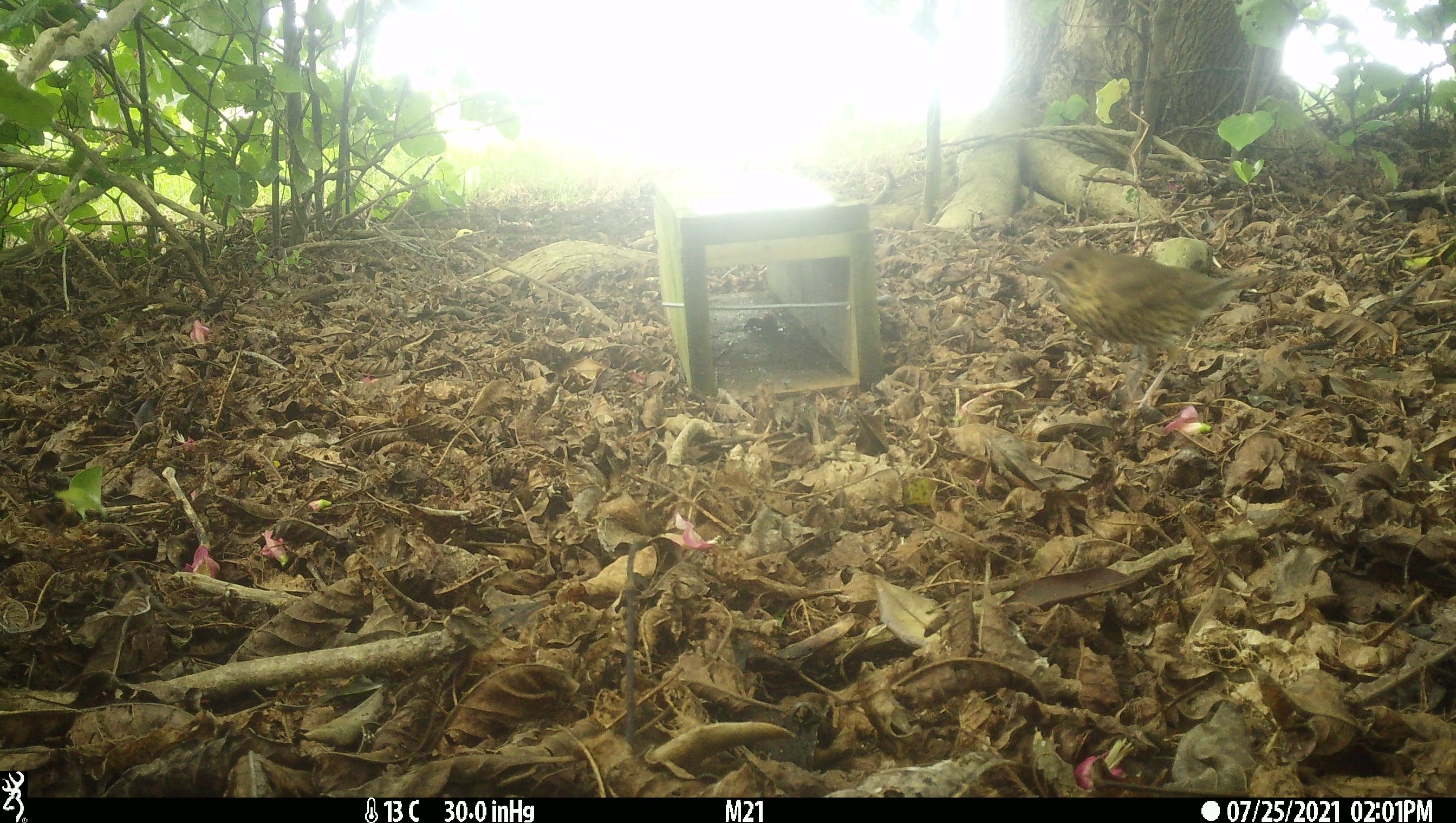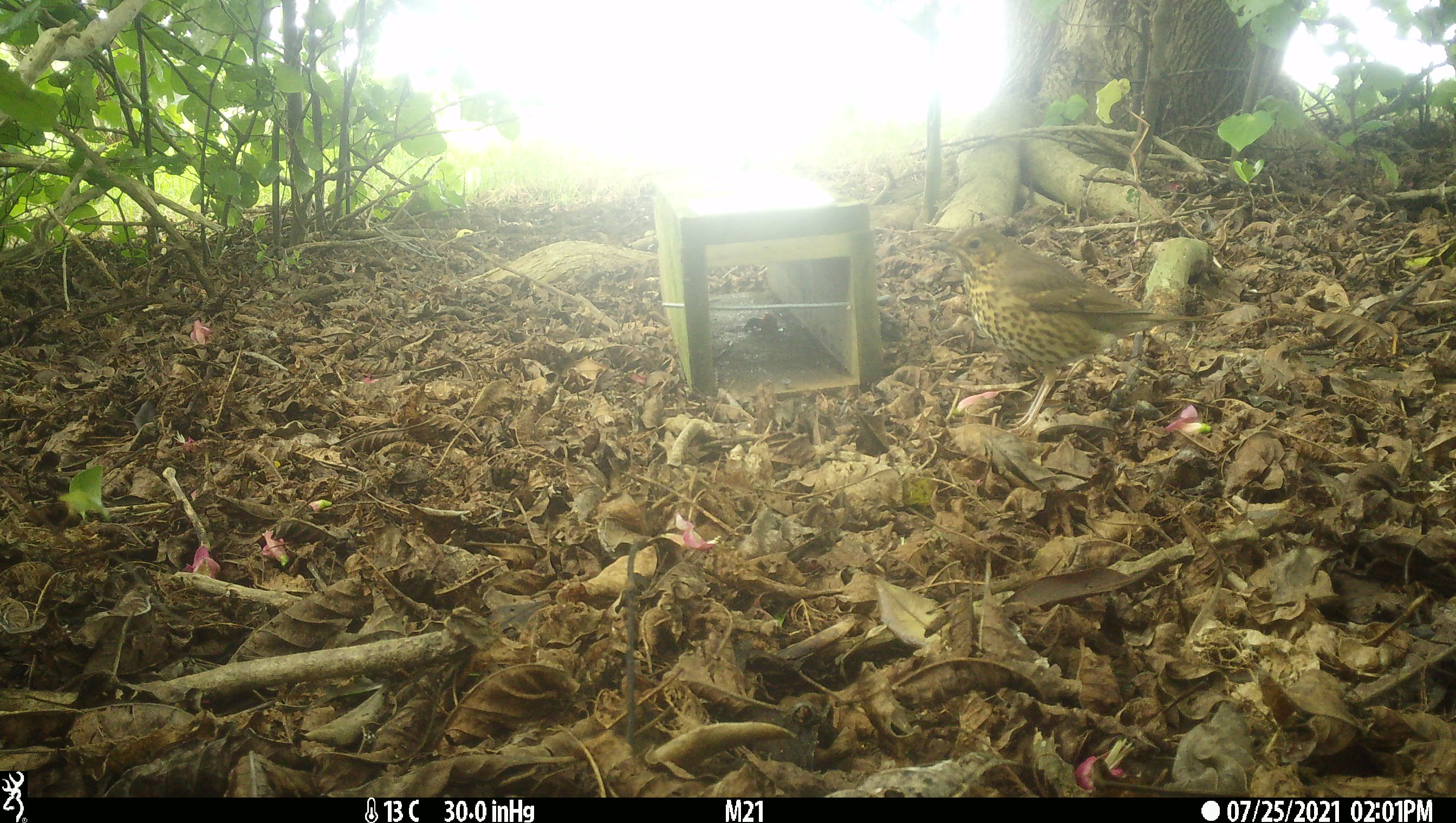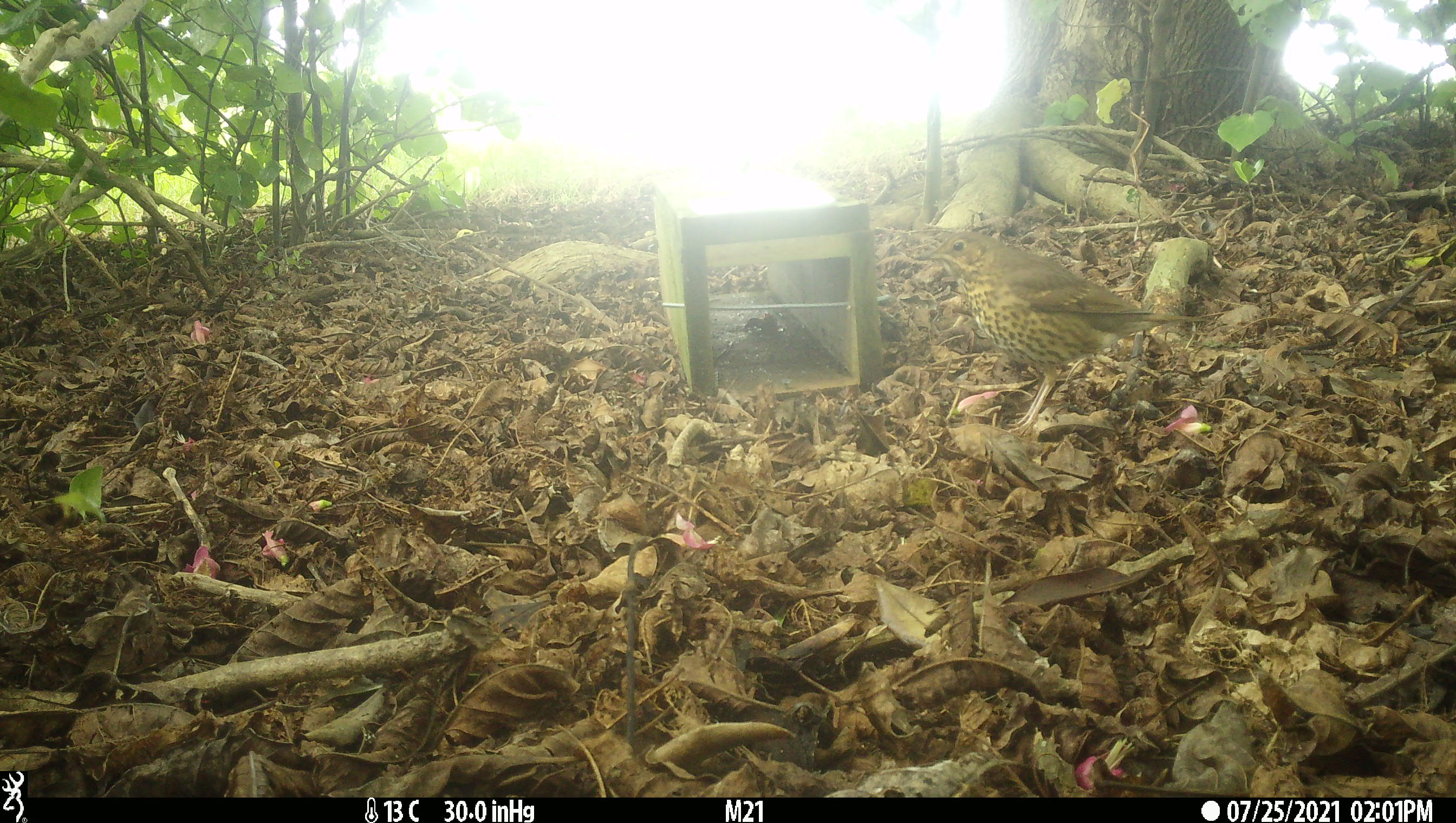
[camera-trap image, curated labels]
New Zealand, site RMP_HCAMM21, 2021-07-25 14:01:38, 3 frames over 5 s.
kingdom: Animalia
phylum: Chordata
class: Aves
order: Passeriformes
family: Turdidae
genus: Turdus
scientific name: Turdus philomelos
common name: song thrush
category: thrush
Thrush (song thrush) (Turdus philomelos).